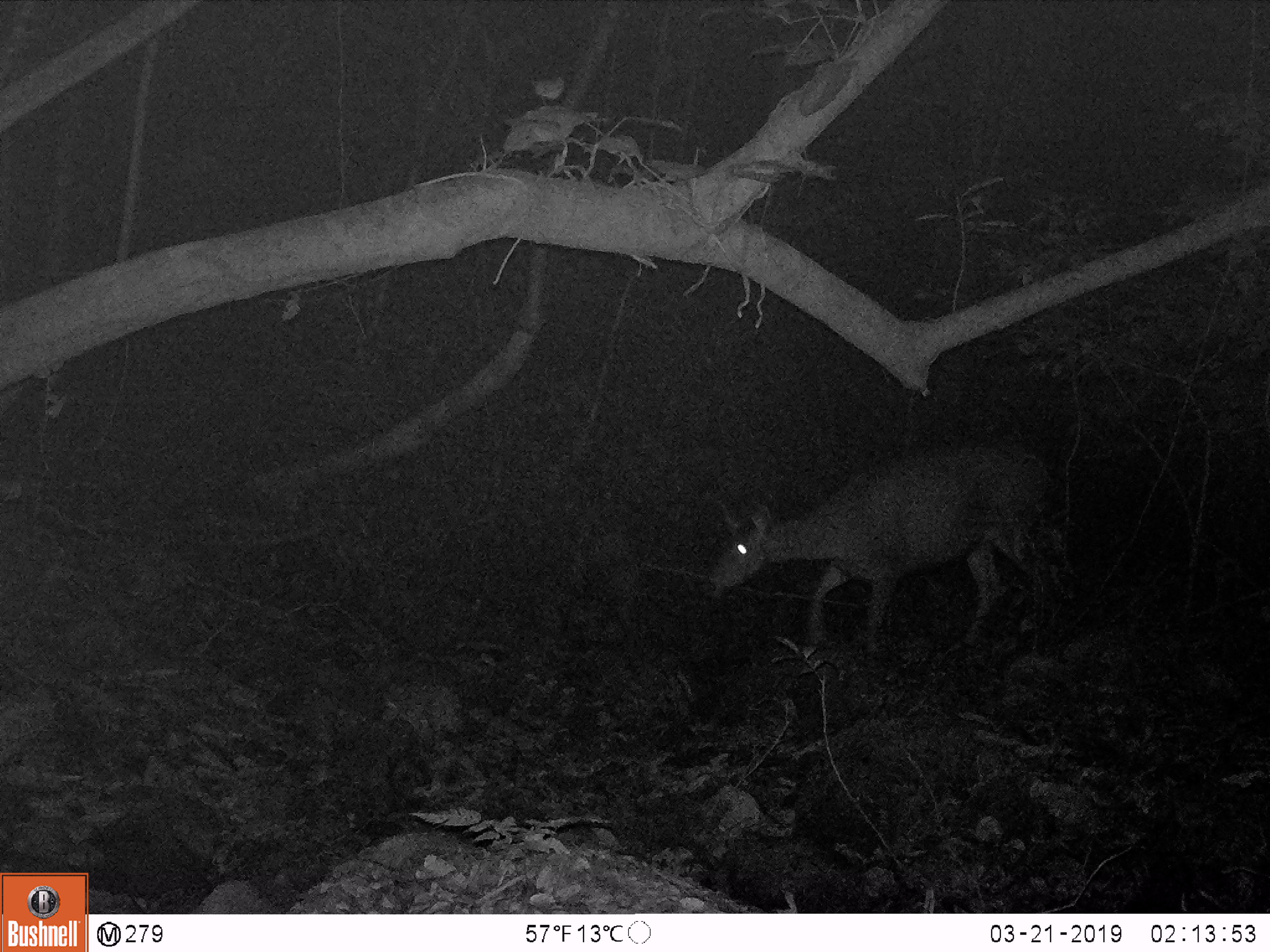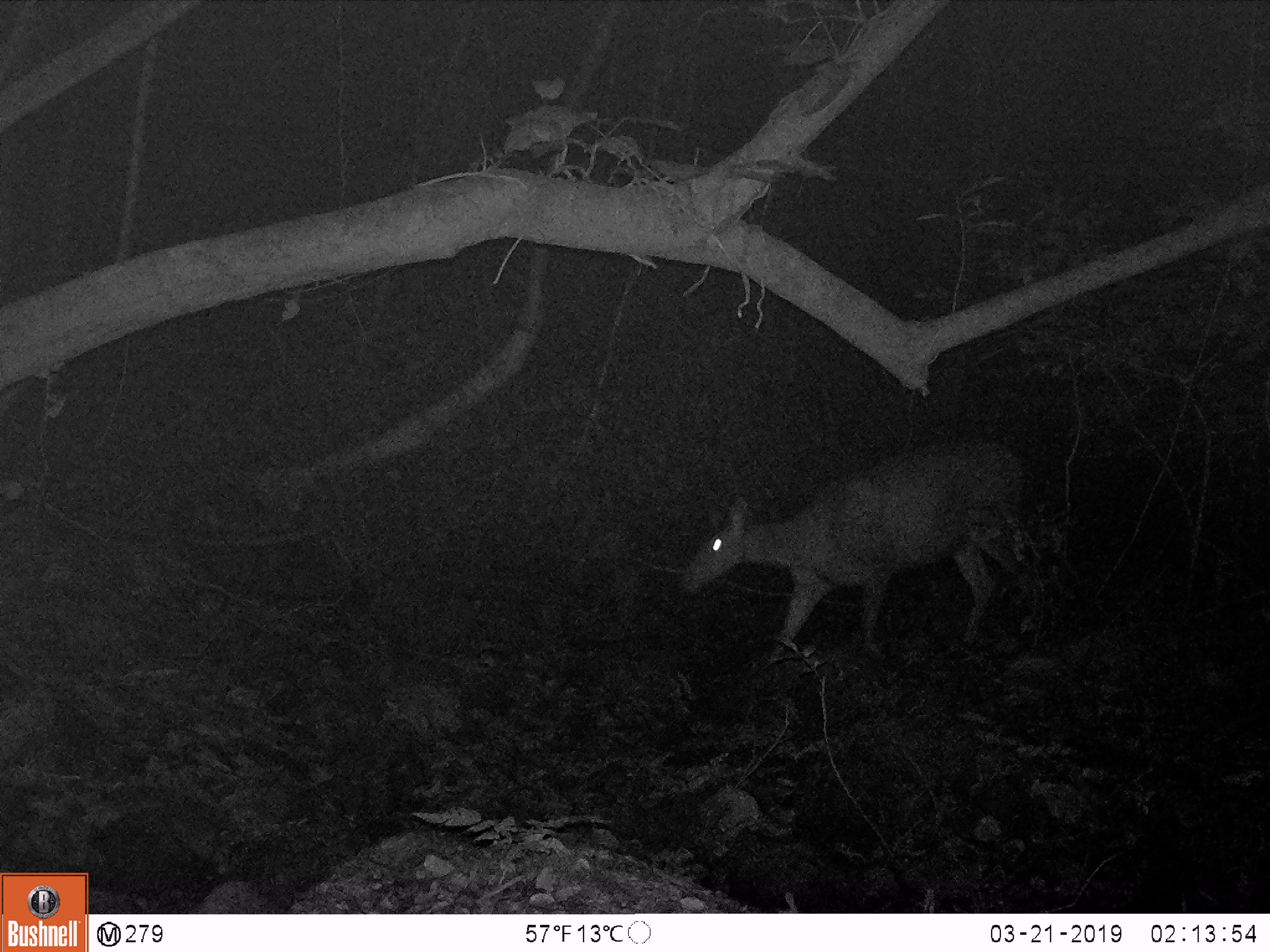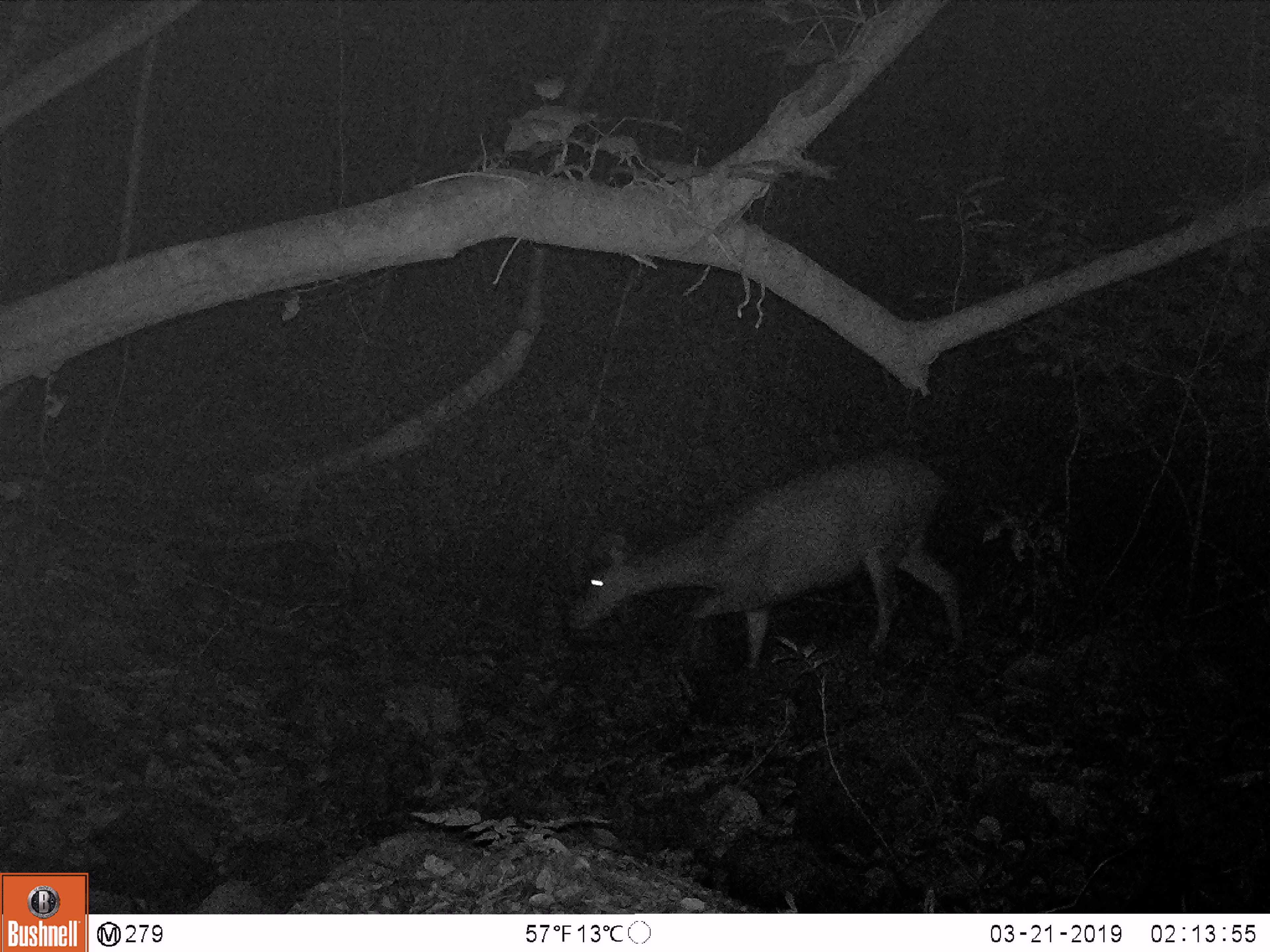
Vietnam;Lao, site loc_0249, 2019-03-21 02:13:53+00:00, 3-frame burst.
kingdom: Animalia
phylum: Chordata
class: Mammalia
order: Artiodactyla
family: Cervidae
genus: Rusa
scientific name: Rusa unicolor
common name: sambar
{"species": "sambar (Rusa unicolor)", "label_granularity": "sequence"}